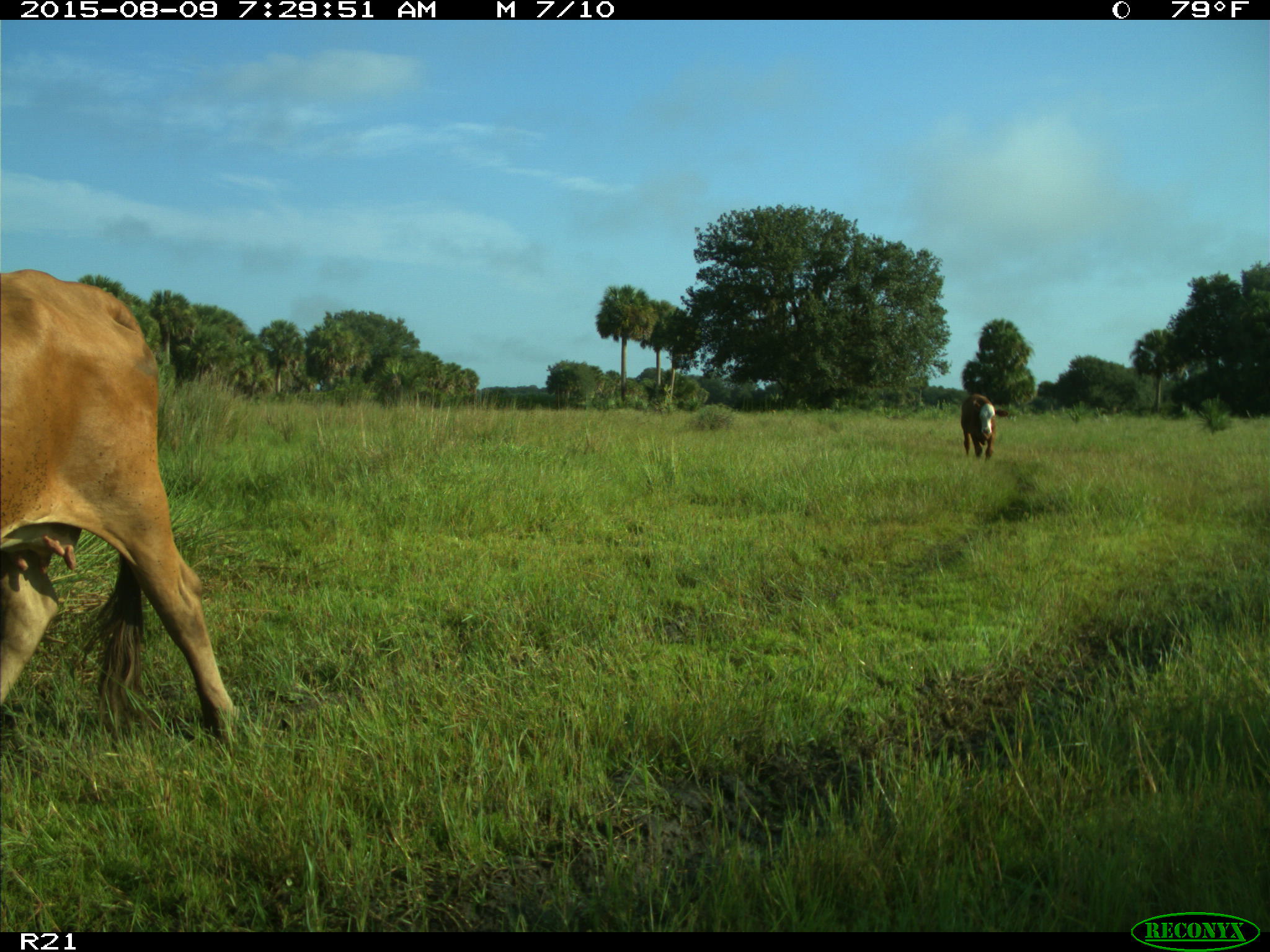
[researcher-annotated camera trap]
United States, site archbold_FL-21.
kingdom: Animalia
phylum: Chordata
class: Mammalia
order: Artiodactyla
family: Bovidae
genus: Bos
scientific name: Bos taurus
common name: domestic cow